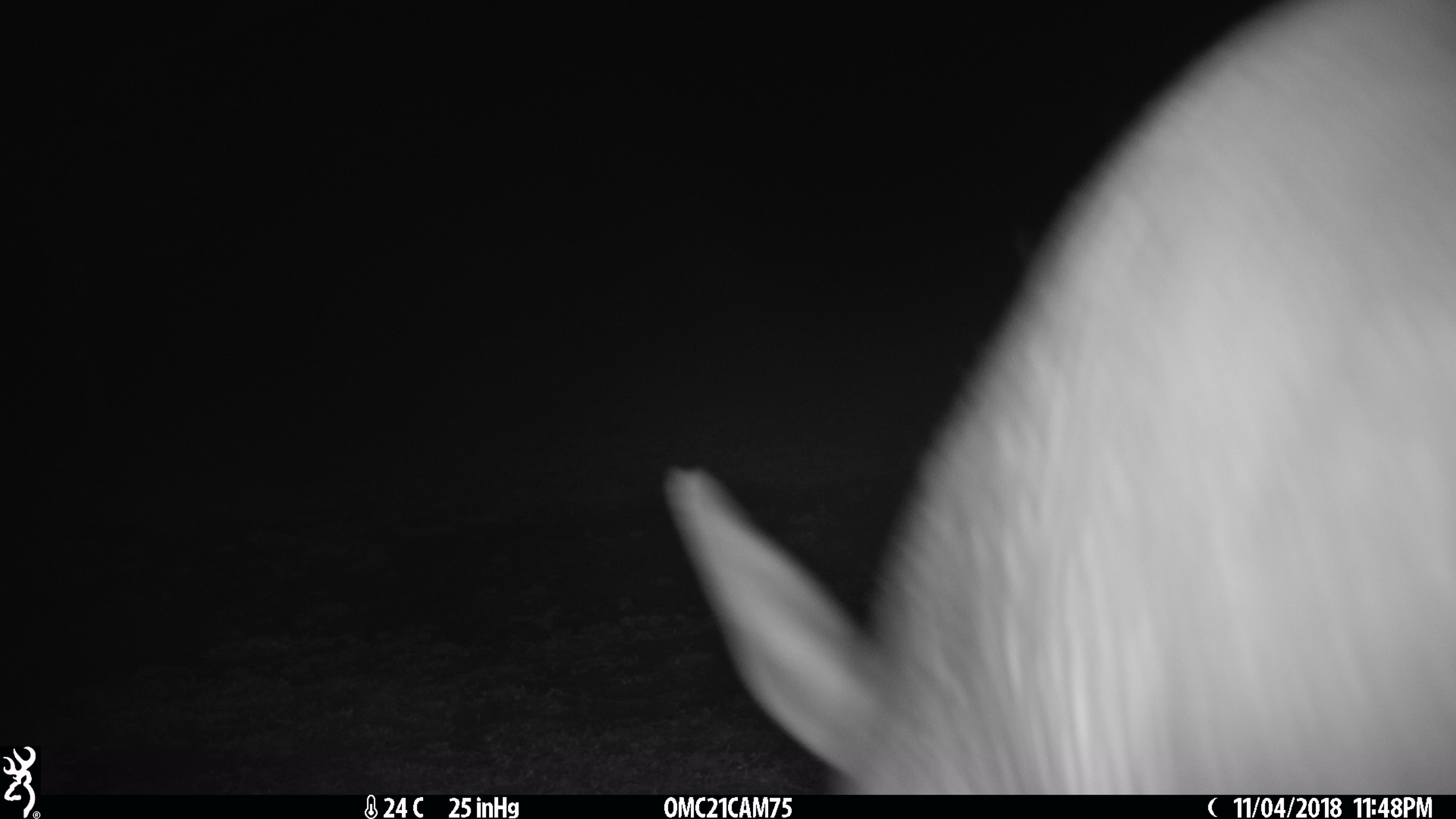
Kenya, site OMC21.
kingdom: Animalia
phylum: Chordata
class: Mammalia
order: Tubulidentata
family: Orycteropodidae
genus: Orycteropus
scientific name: Orycteropus afer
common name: aardvark